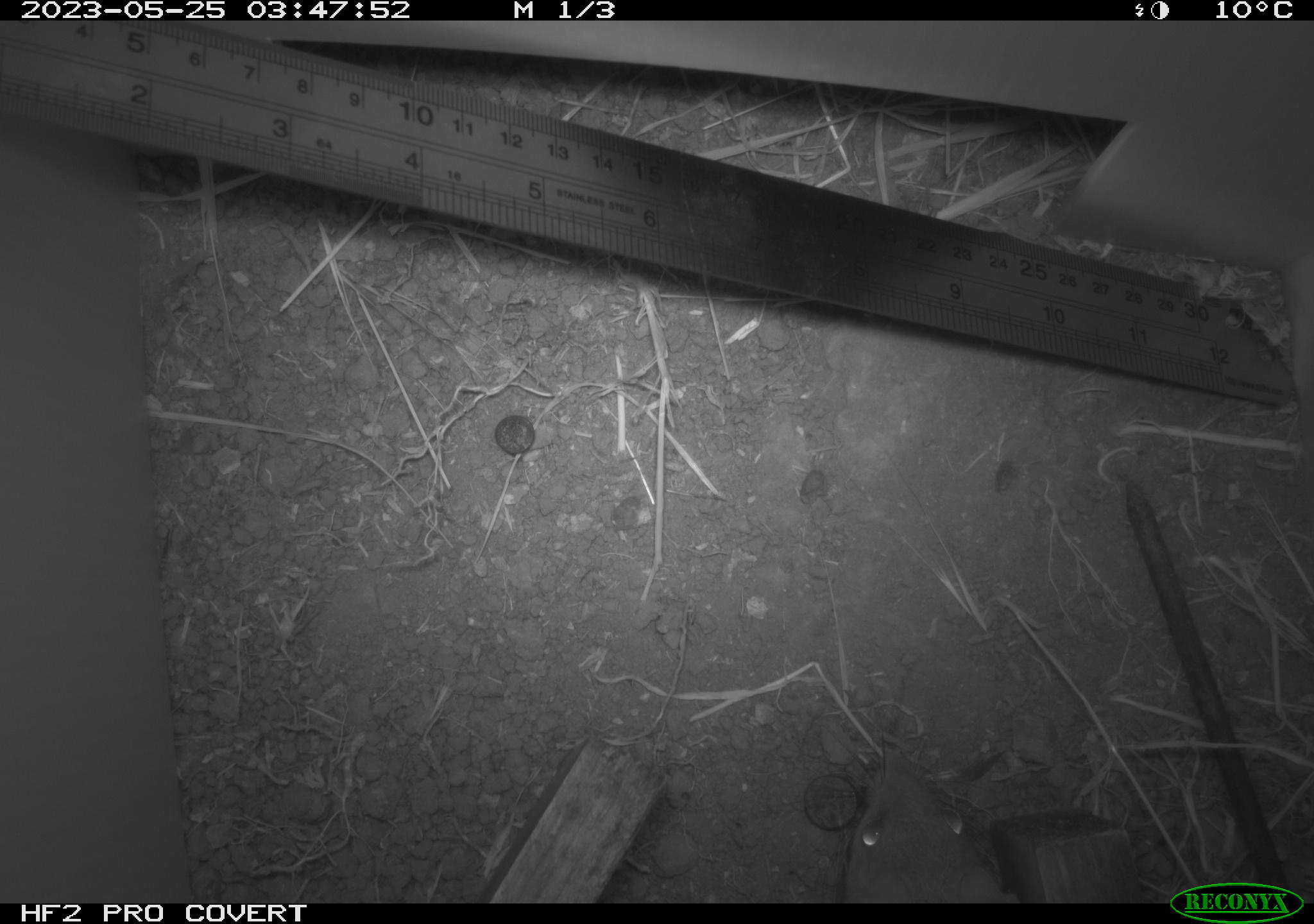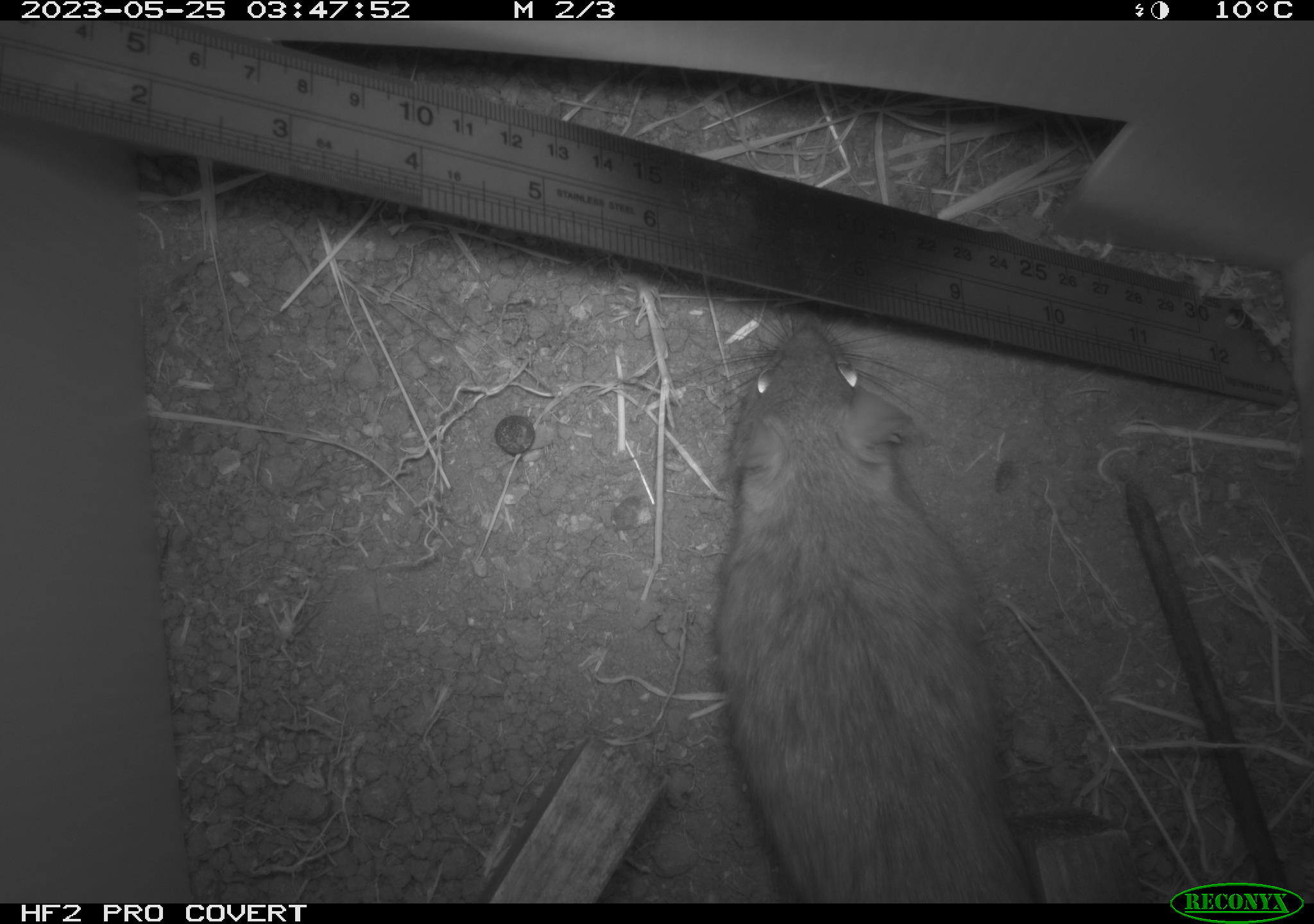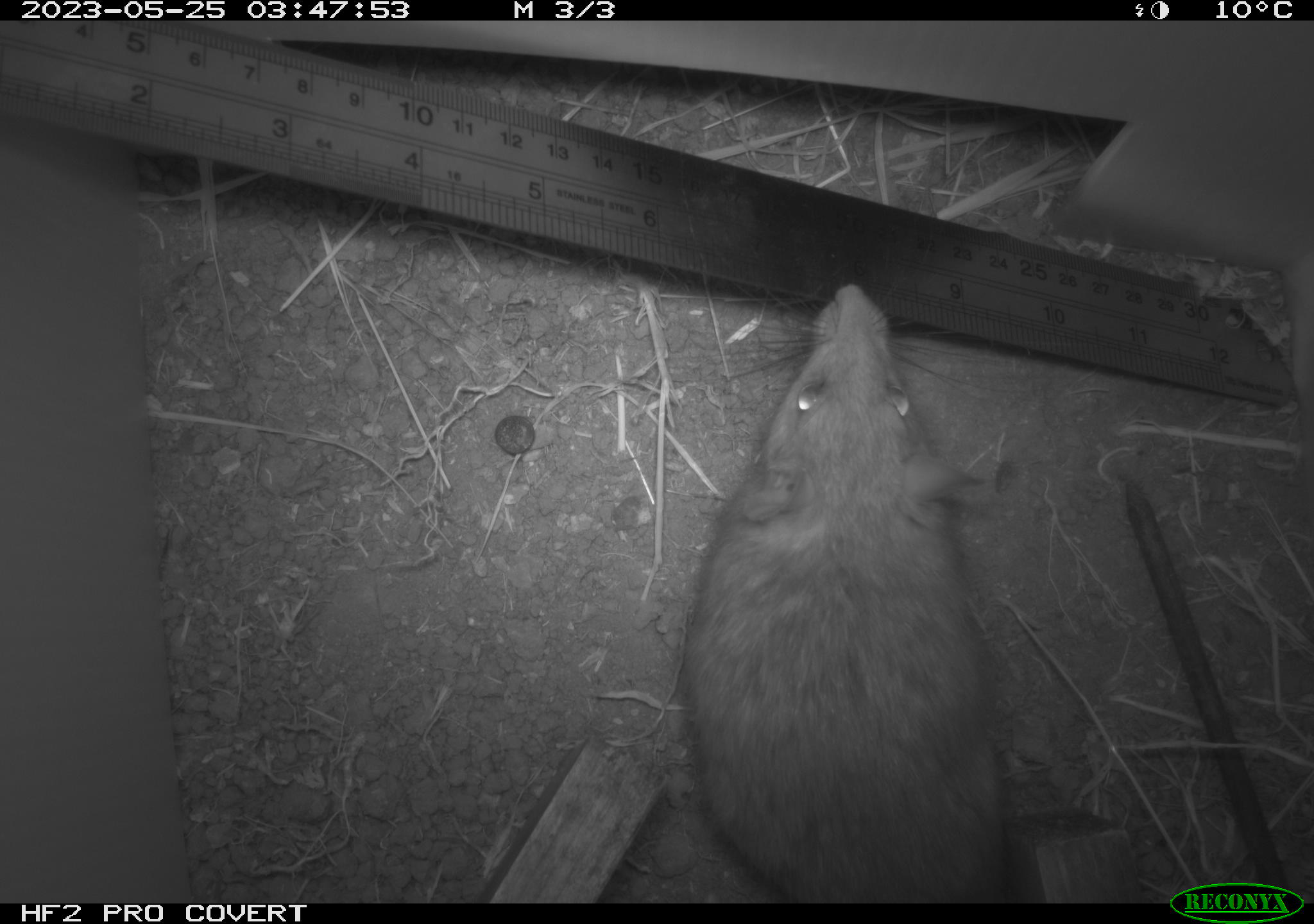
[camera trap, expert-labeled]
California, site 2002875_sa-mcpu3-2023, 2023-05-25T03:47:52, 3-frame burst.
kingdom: Animalia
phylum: Chordata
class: Mammalia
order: Rodentia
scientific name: Rodentia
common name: mouse species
Mouse species (Rodentia).